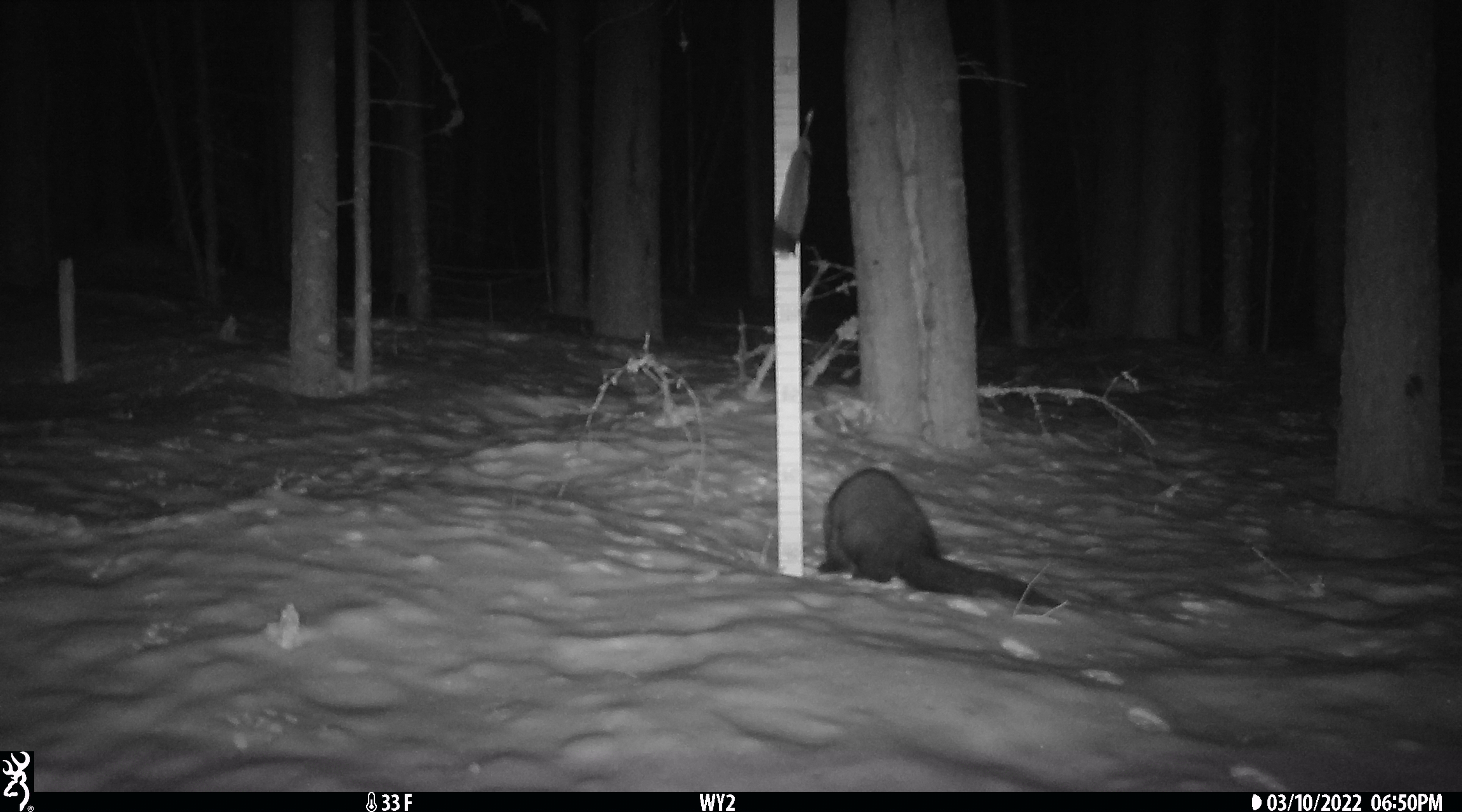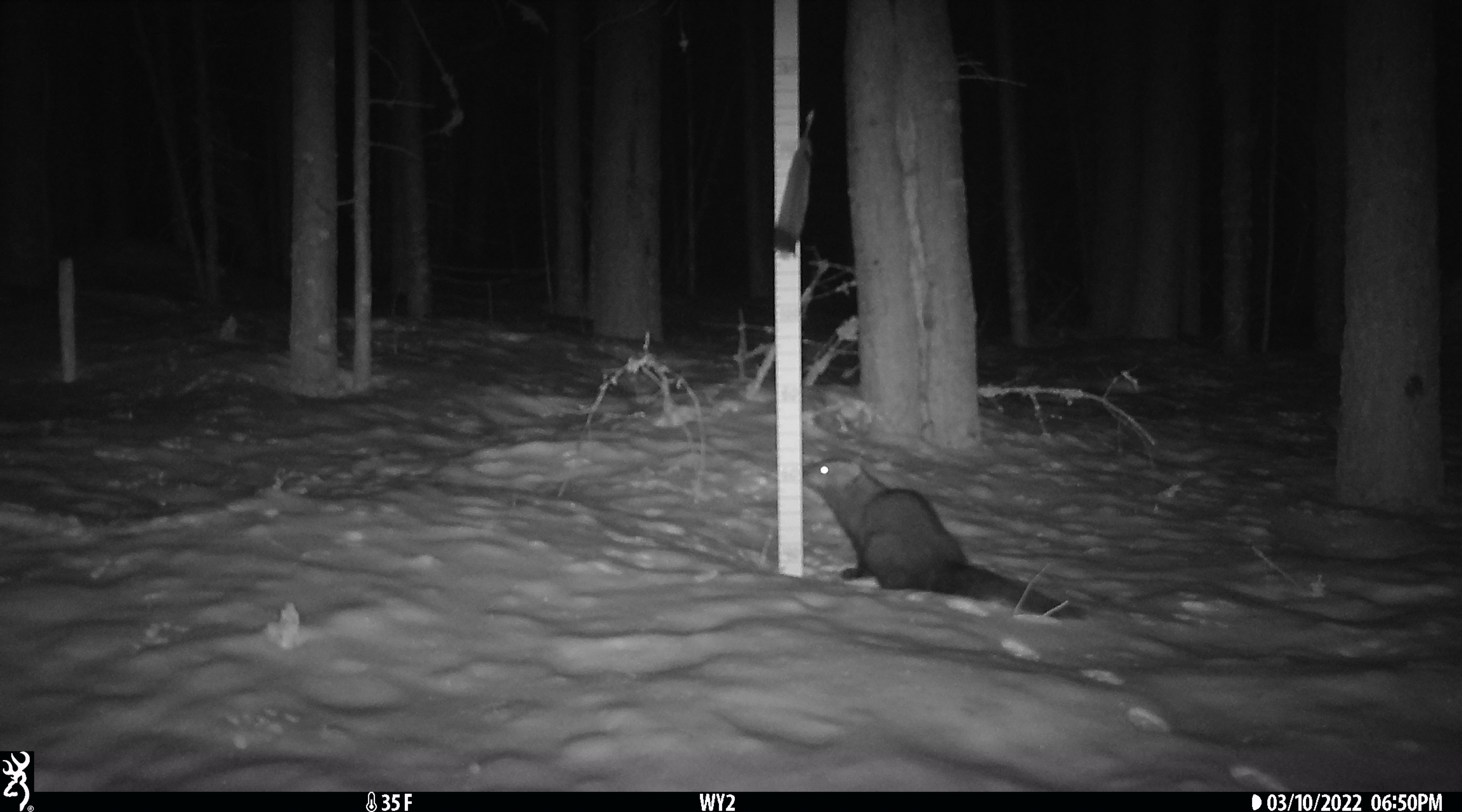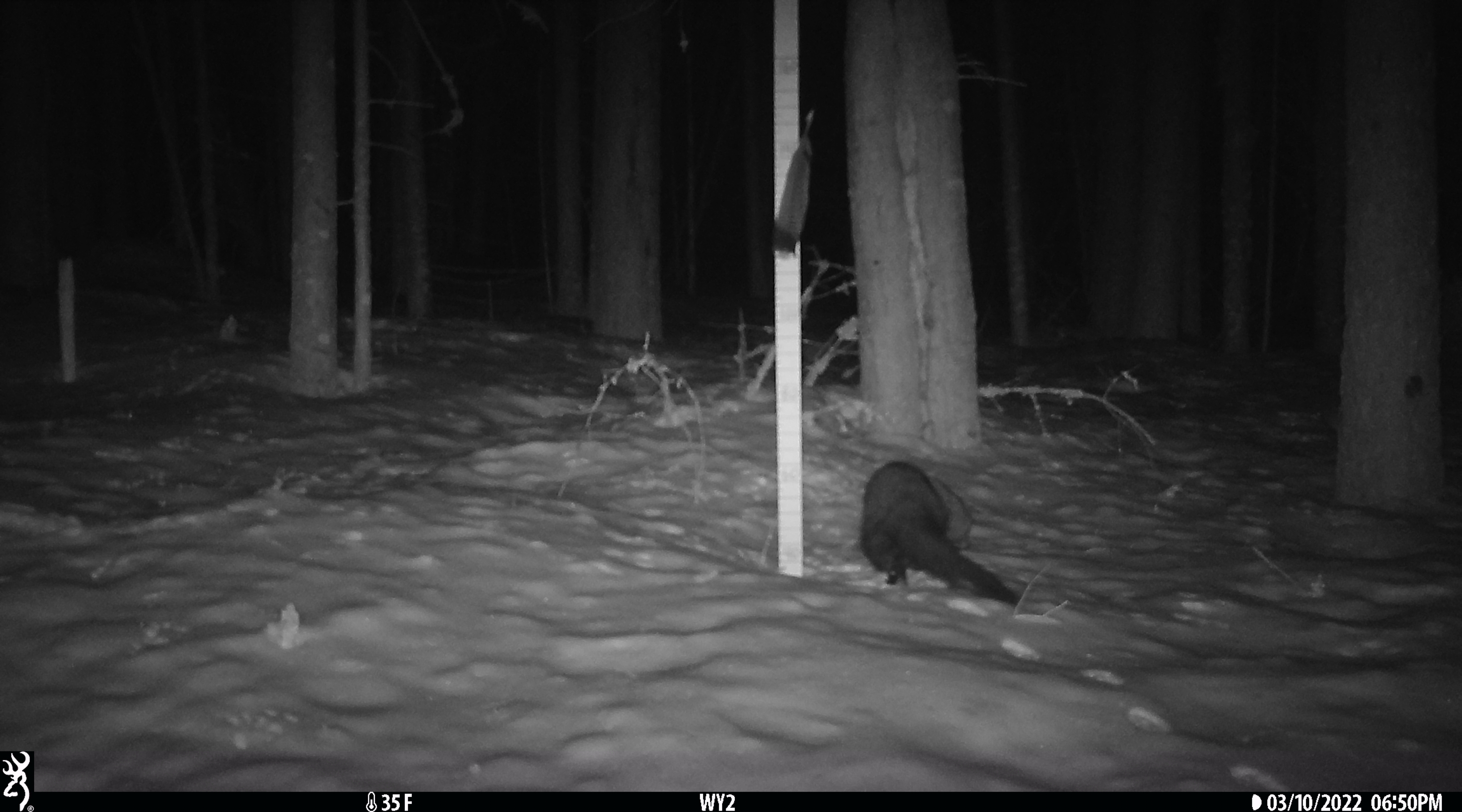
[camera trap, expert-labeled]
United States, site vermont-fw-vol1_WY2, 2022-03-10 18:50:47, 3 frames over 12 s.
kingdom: Animalia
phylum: Chordata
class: Mammalia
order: Carnivora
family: Mustelidae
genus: Pekania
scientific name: Pekania pennanti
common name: fisher